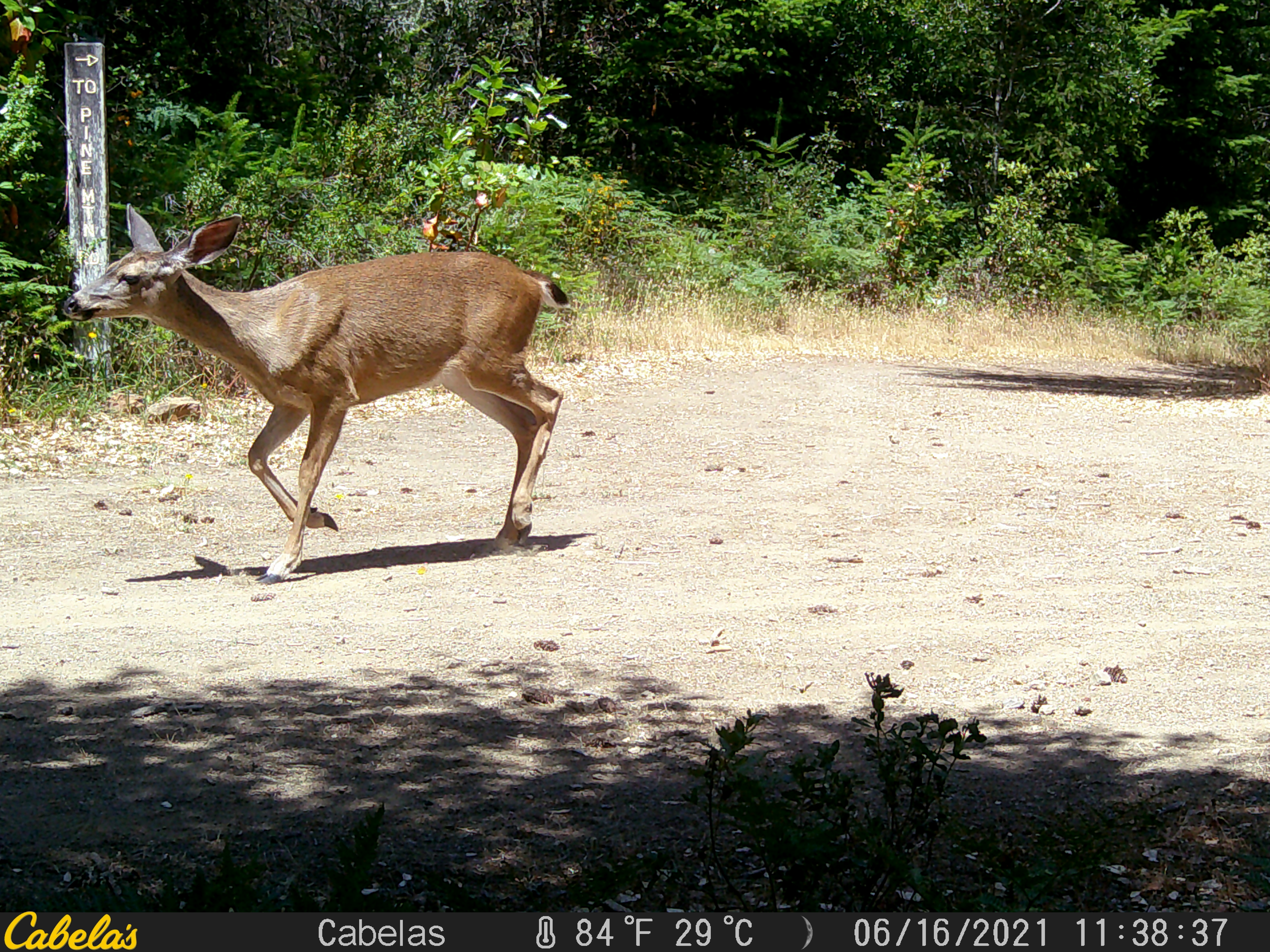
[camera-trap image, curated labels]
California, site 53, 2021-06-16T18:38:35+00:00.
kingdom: Animalia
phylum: Chordata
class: Mammalia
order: Artiodactyla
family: Cervidae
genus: Odocoileus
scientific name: Odocoileus hemionus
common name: mule deer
Mule deer (Odocoileus hemionus).